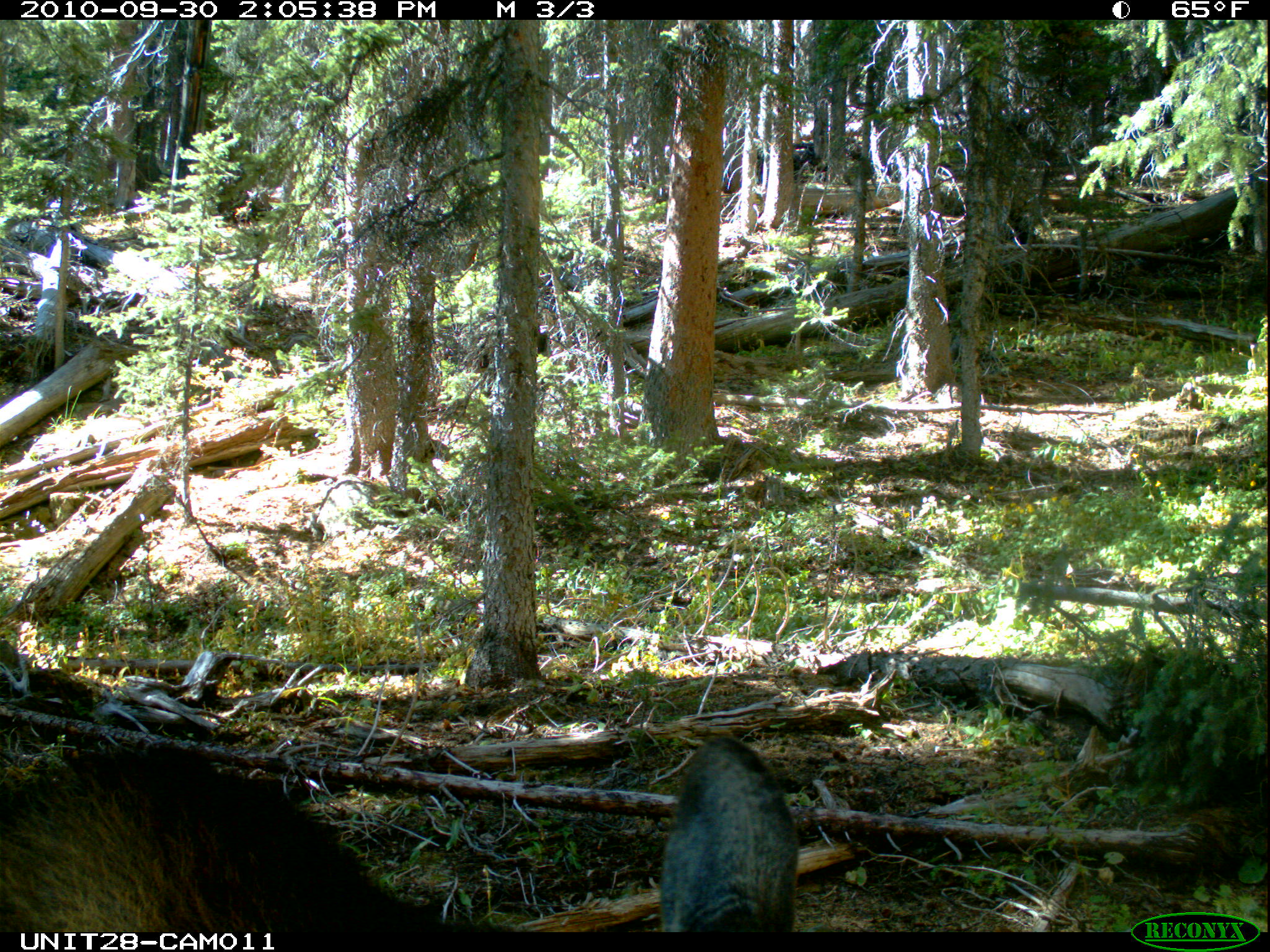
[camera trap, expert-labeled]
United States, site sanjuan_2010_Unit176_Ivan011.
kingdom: Animalia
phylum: Chordata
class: Mammalia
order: Artiodactyla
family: Cervidae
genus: Alces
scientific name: Alces alces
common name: moose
Alces alces (moose).